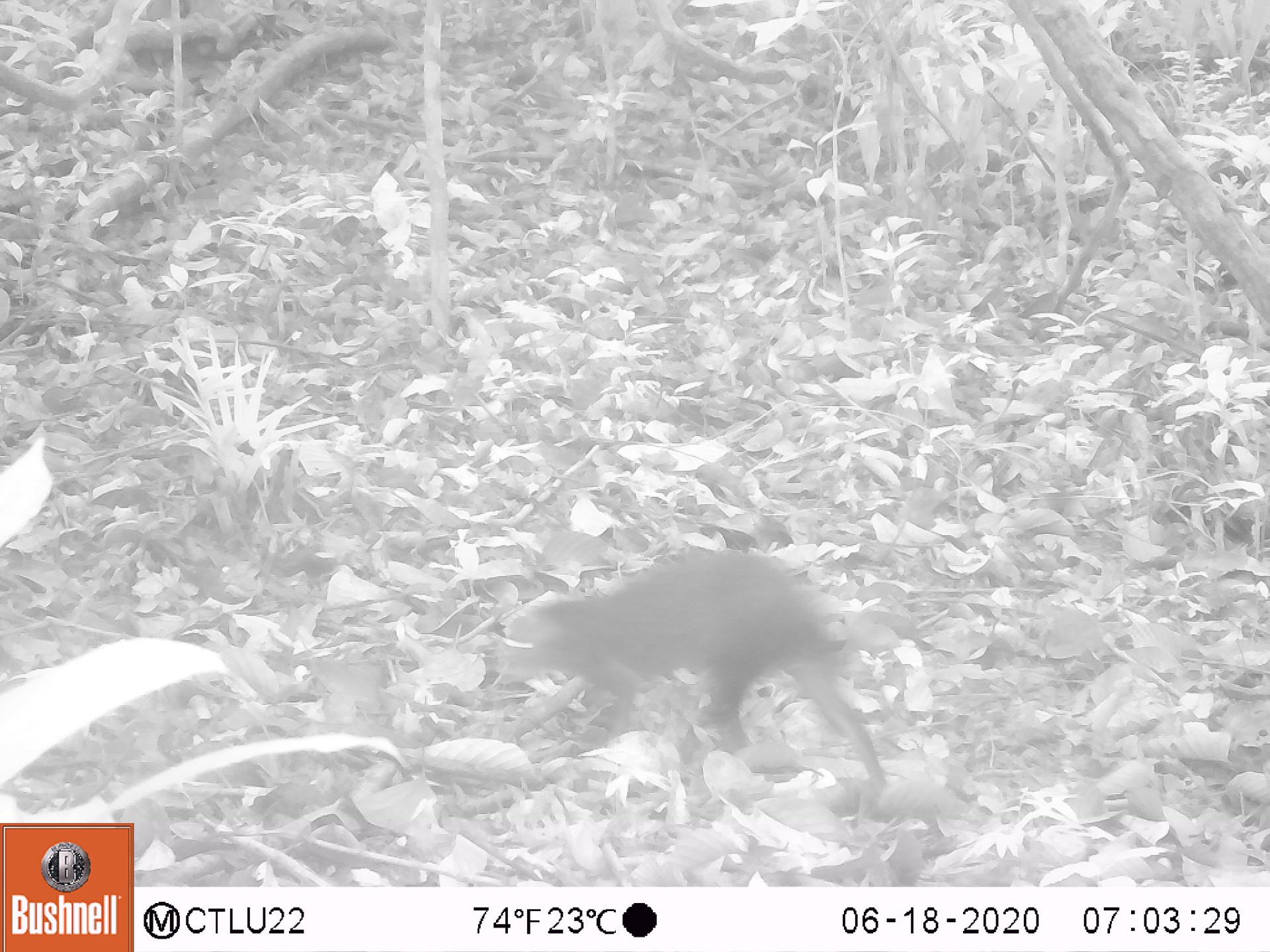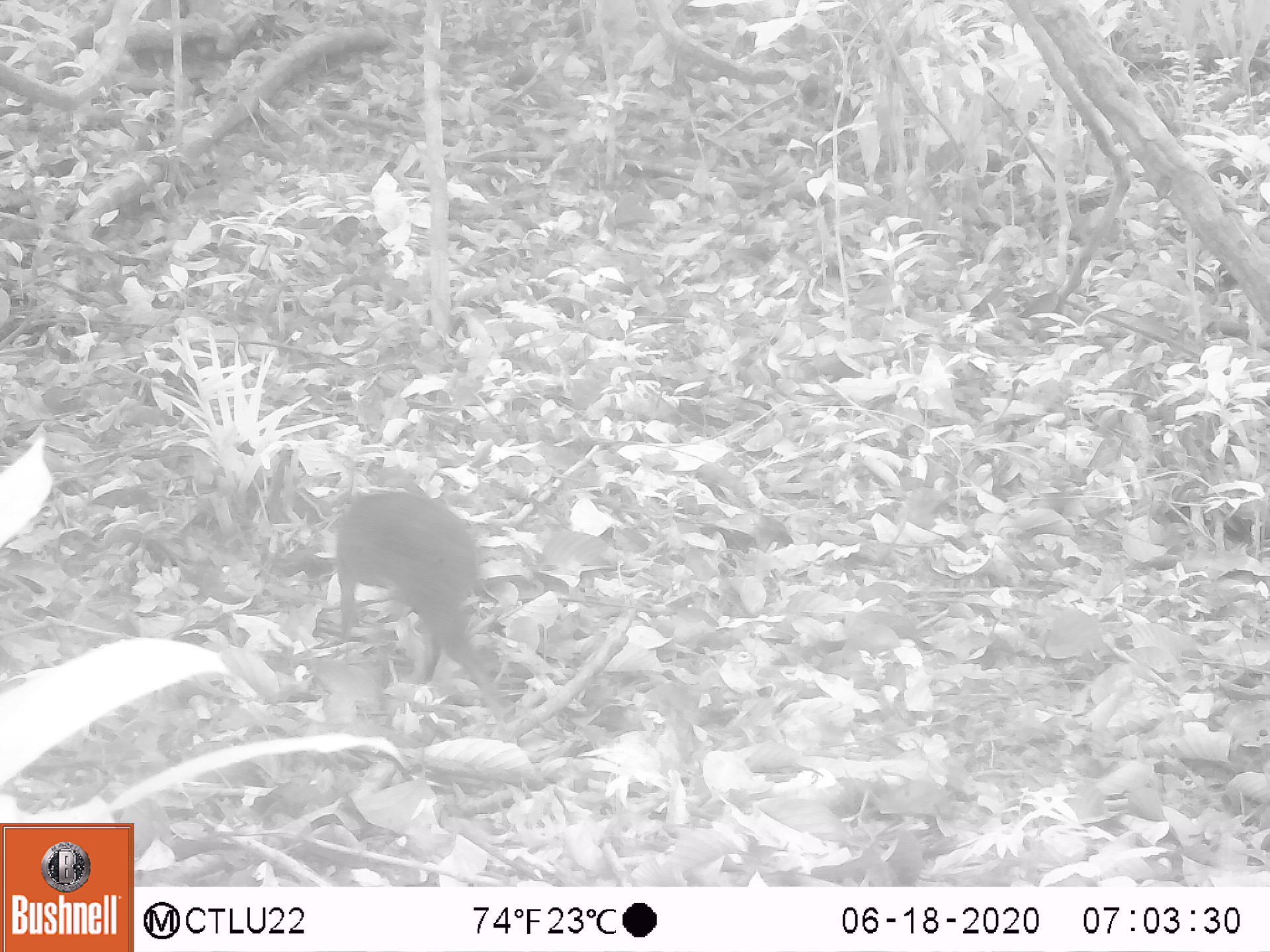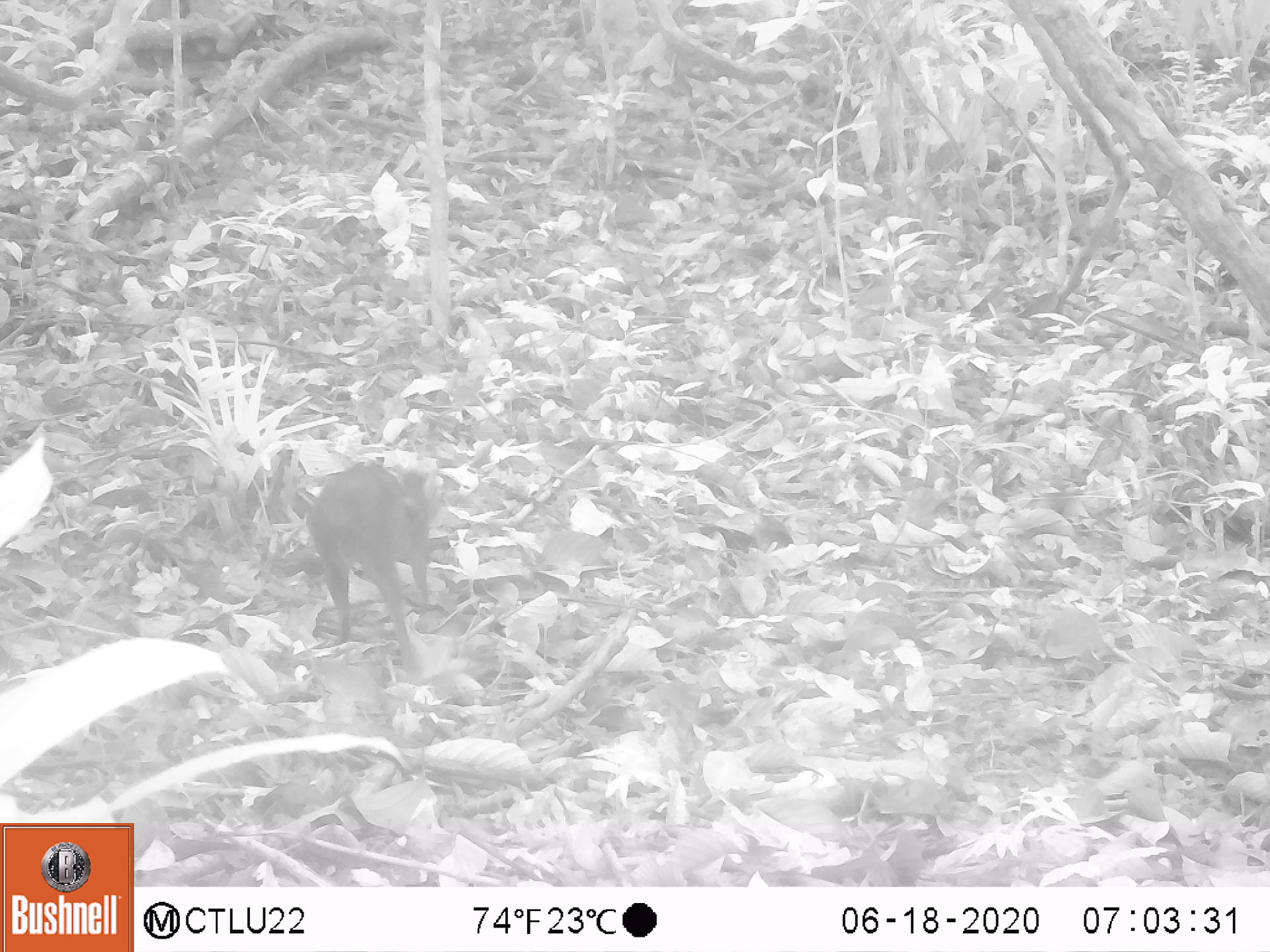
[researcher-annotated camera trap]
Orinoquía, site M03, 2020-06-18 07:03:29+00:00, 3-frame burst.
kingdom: Animalia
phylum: Chordata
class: Mammalia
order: Rodentia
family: Dasyproctidae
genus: Dasyprocta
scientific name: Dasyprocta fuliginosa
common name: black agouti